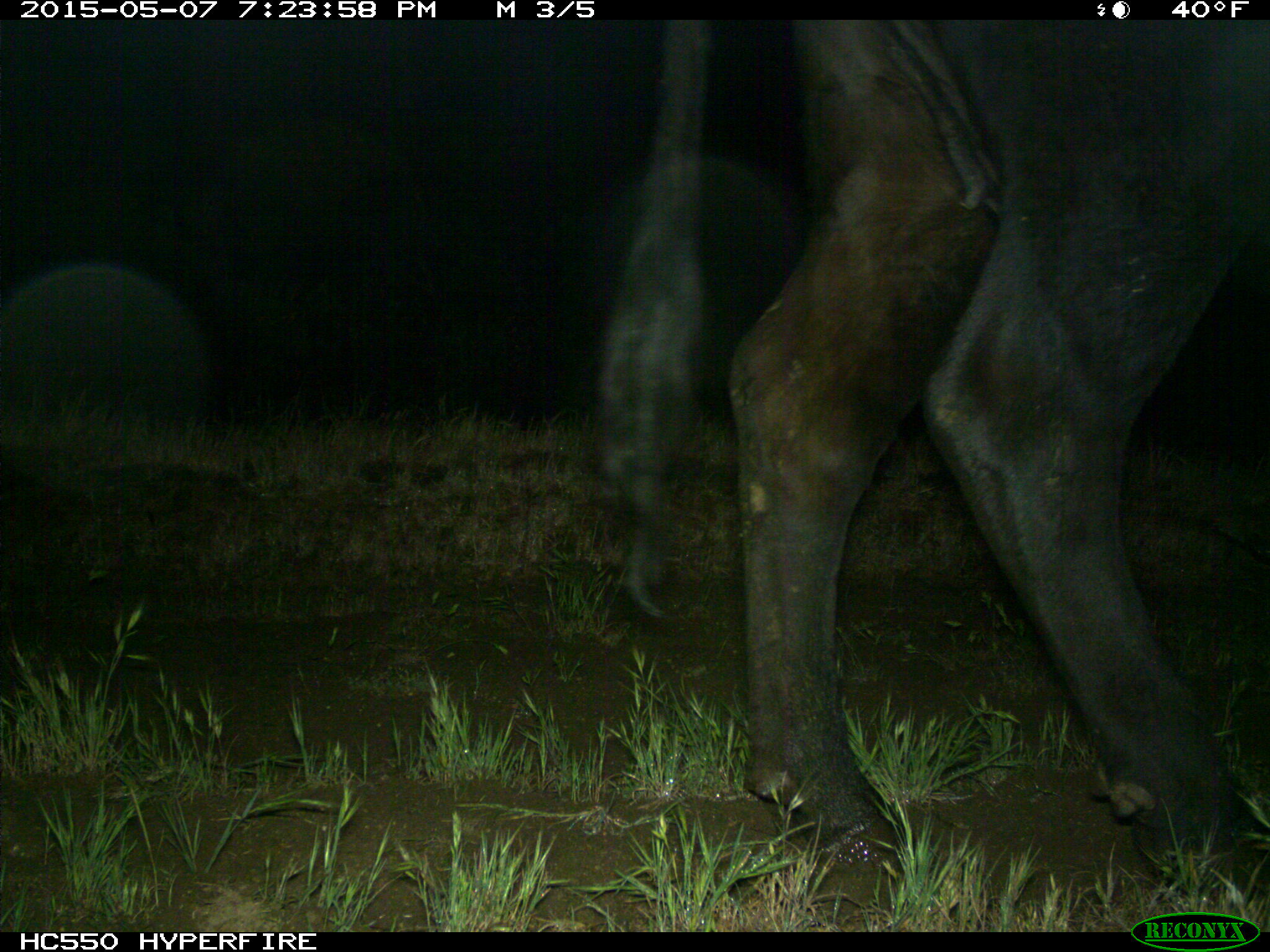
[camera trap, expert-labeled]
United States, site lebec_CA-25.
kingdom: Animalia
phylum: Chordata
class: Mammalia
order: Artiodactyla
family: Bovidae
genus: Bos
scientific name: Bos taurus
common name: domestic cow